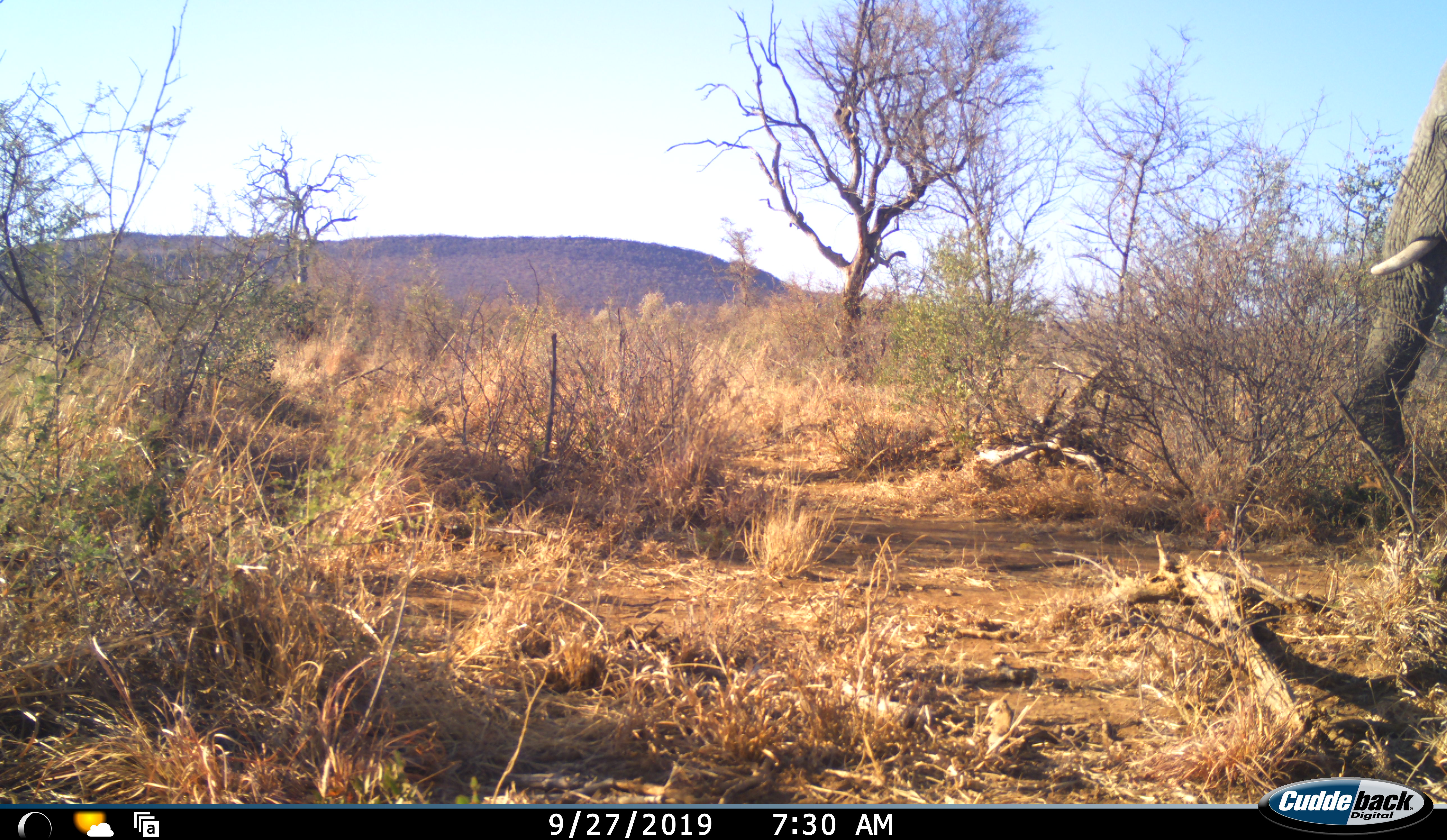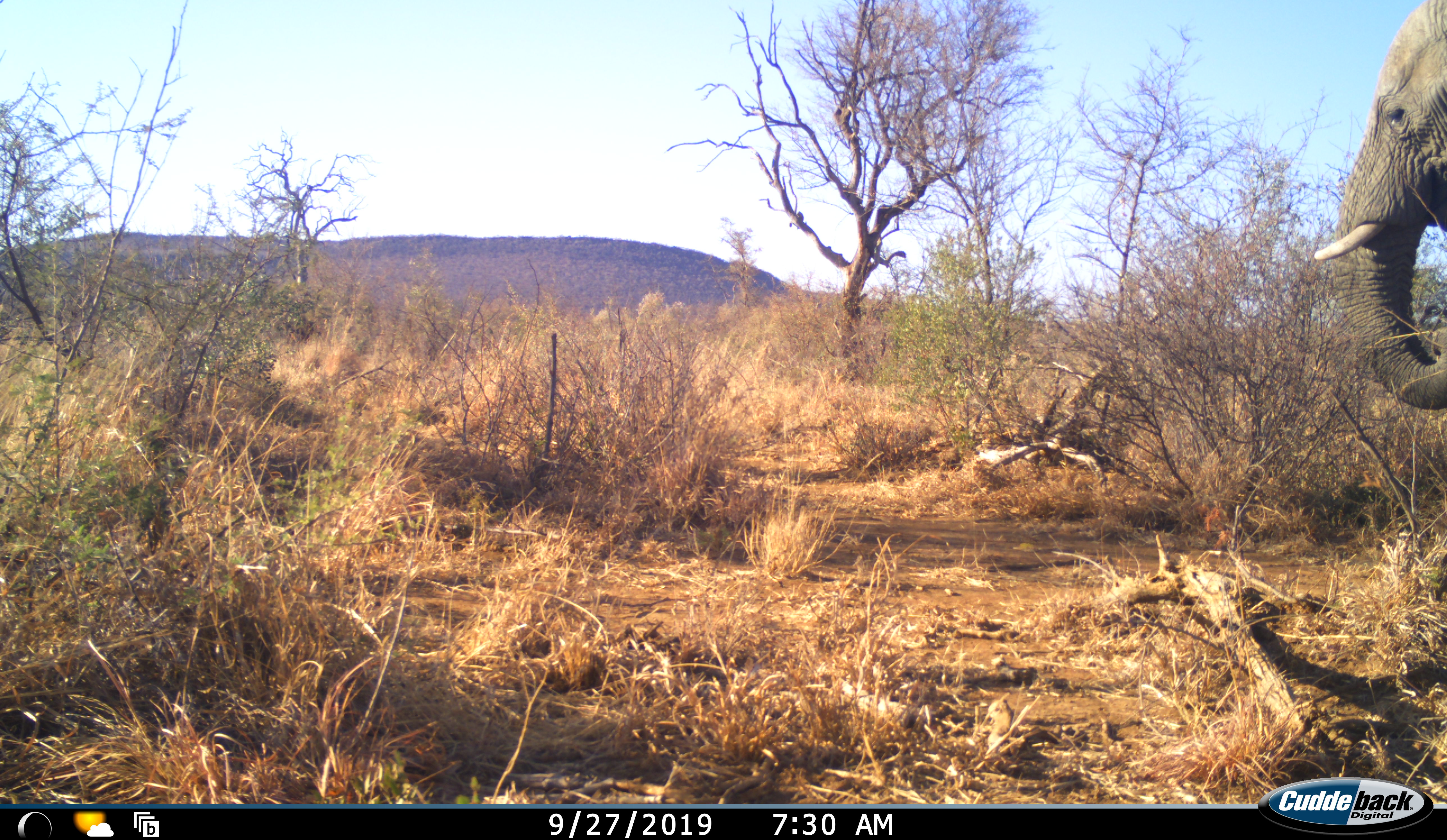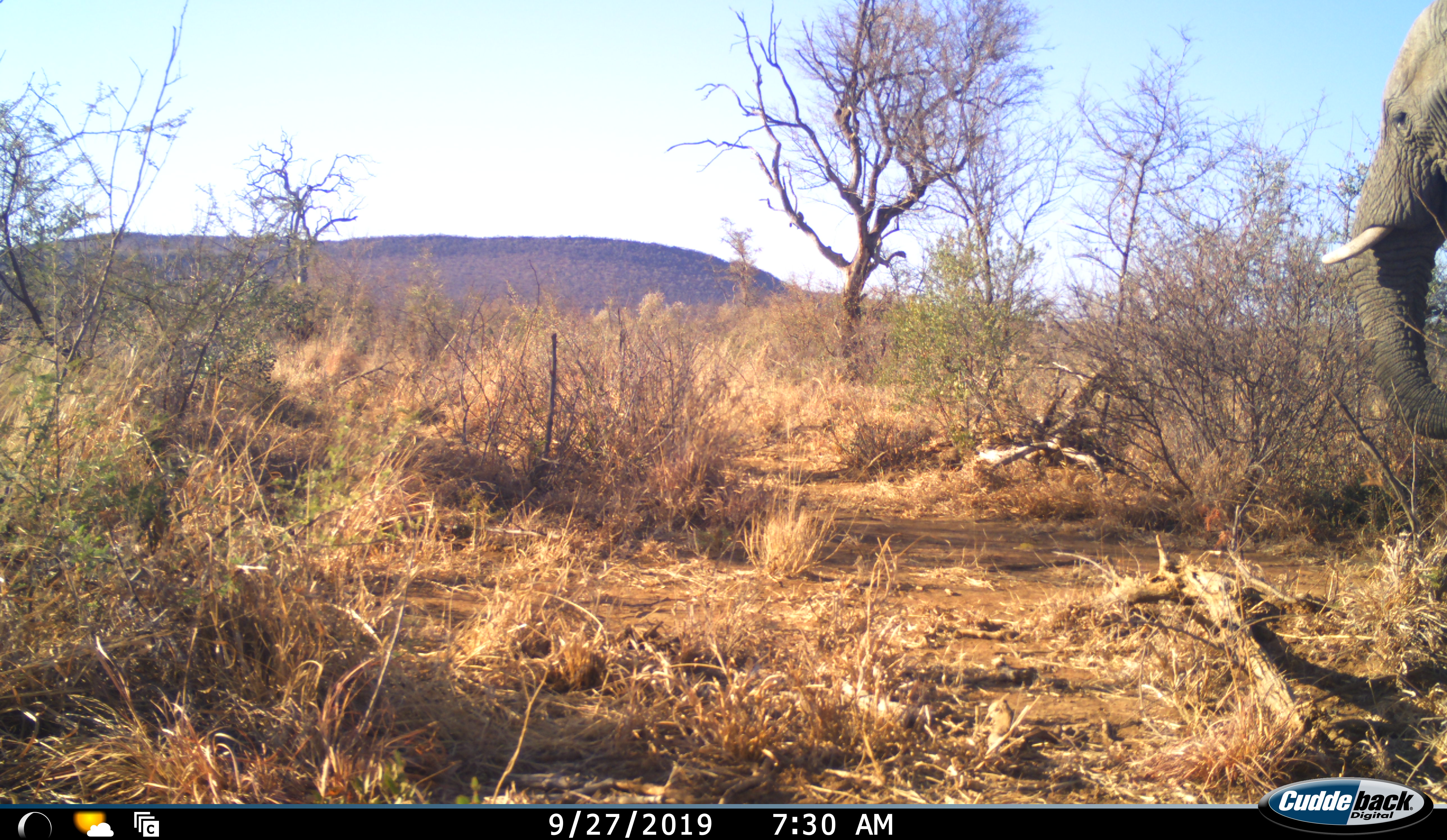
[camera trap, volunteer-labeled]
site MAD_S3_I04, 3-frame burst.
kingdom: Animalia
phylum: Chordata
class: Mammalia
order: Proboscidea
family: Elephantidae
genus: Loxodonta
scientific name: Loxodonta africana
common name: african bush elephant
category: elephant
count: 1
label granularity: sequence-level